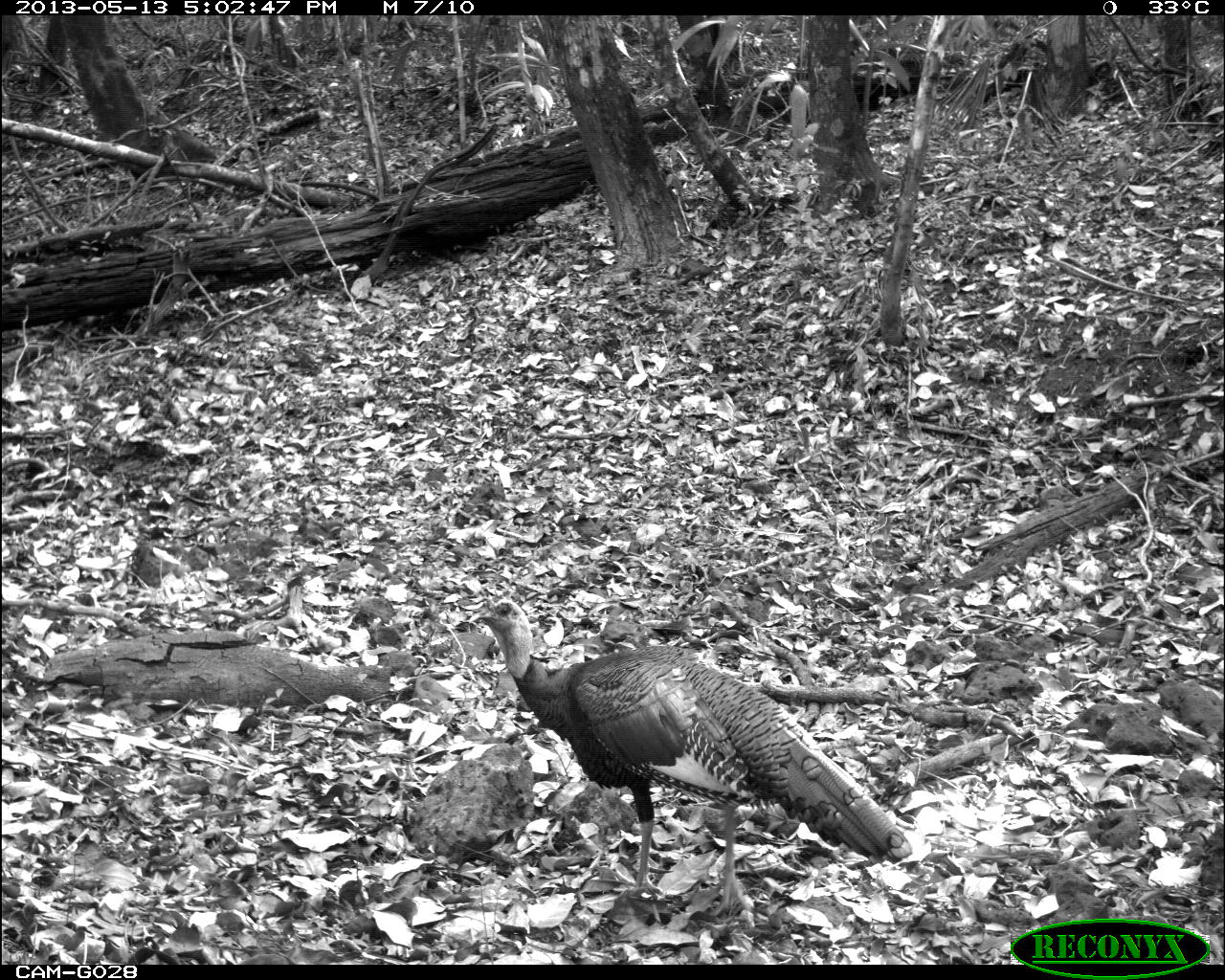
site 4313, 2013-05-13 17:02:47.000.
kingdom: Animalia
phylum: Chordata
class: Aves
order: Galliformes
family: Phasianidae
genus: Meleagris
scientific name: Meleagris ocellata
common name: ocellated turkey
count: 1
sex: male